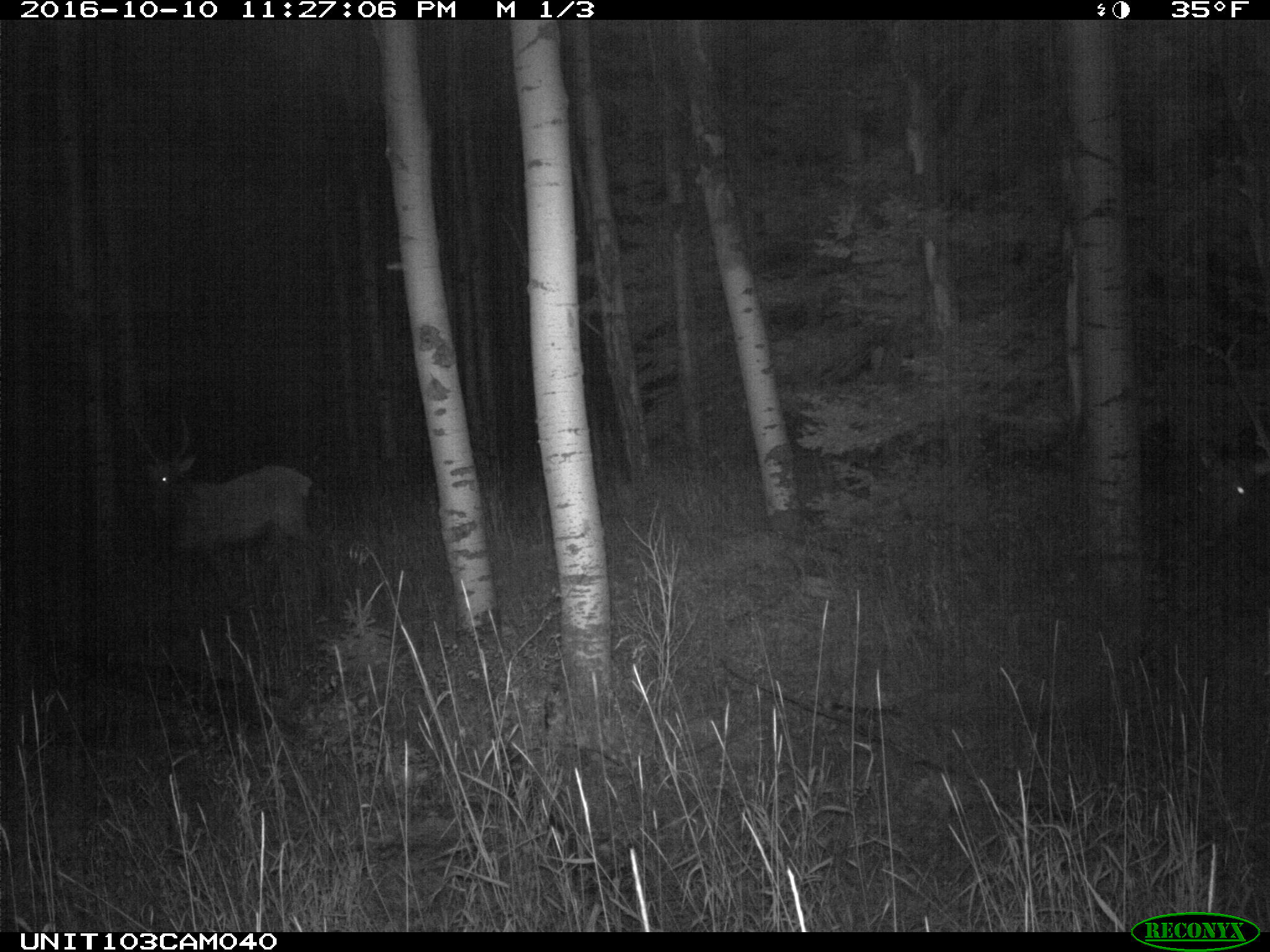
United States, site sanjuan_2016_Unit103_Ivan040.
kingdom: Animalia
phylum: Chordata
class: Mammalia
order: Artiodactyla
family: Cervidae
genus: Cervus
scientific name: Cervus elaphus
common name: red deer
Cervus elaphus (red deer).